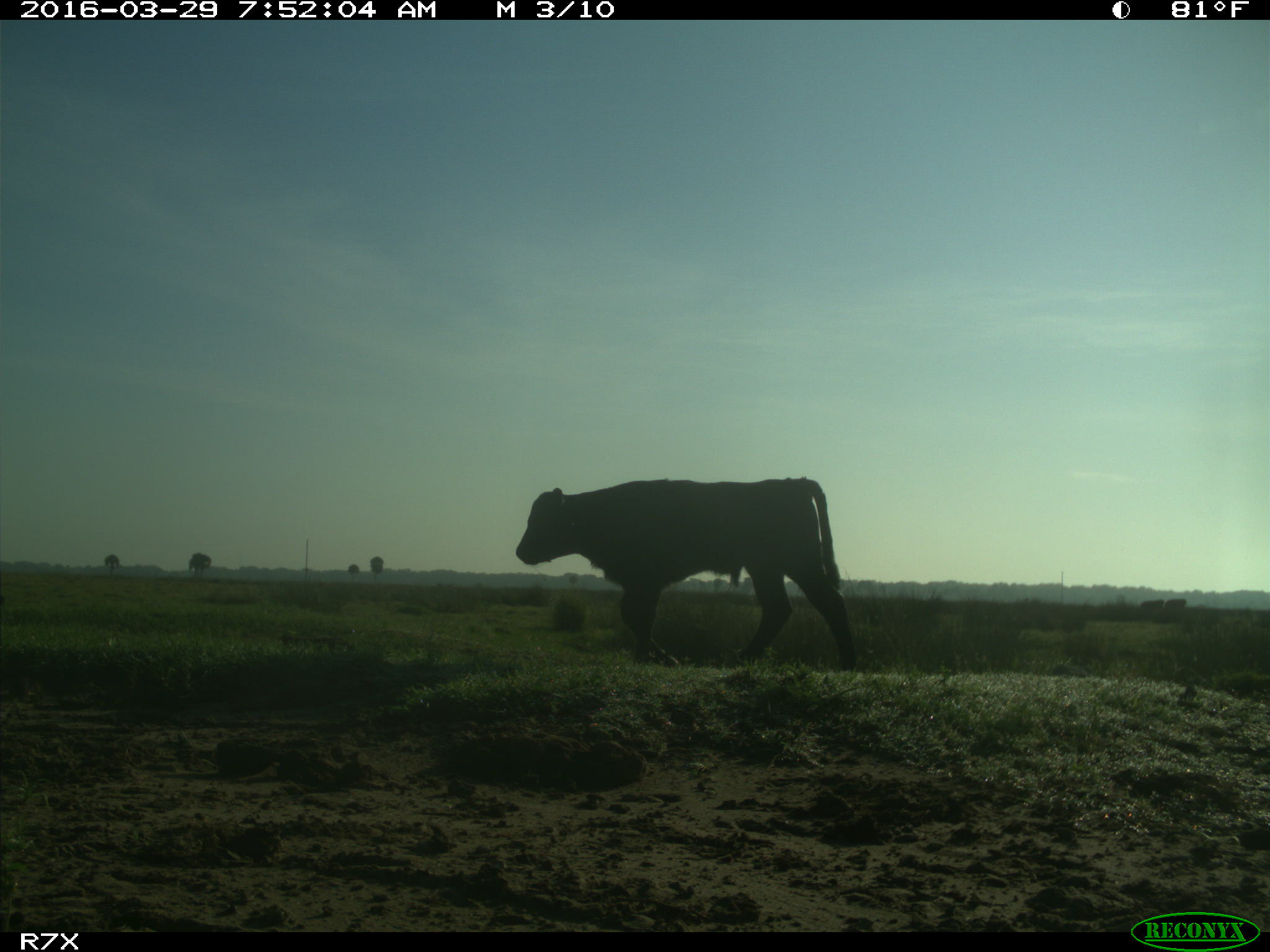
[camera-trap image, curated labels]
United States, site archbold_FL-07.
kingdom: Animalia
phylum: Chordata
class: Mammalia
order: Artiodactyla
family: Bovidae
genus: Bos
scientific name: Bos taurus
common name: domestic cow